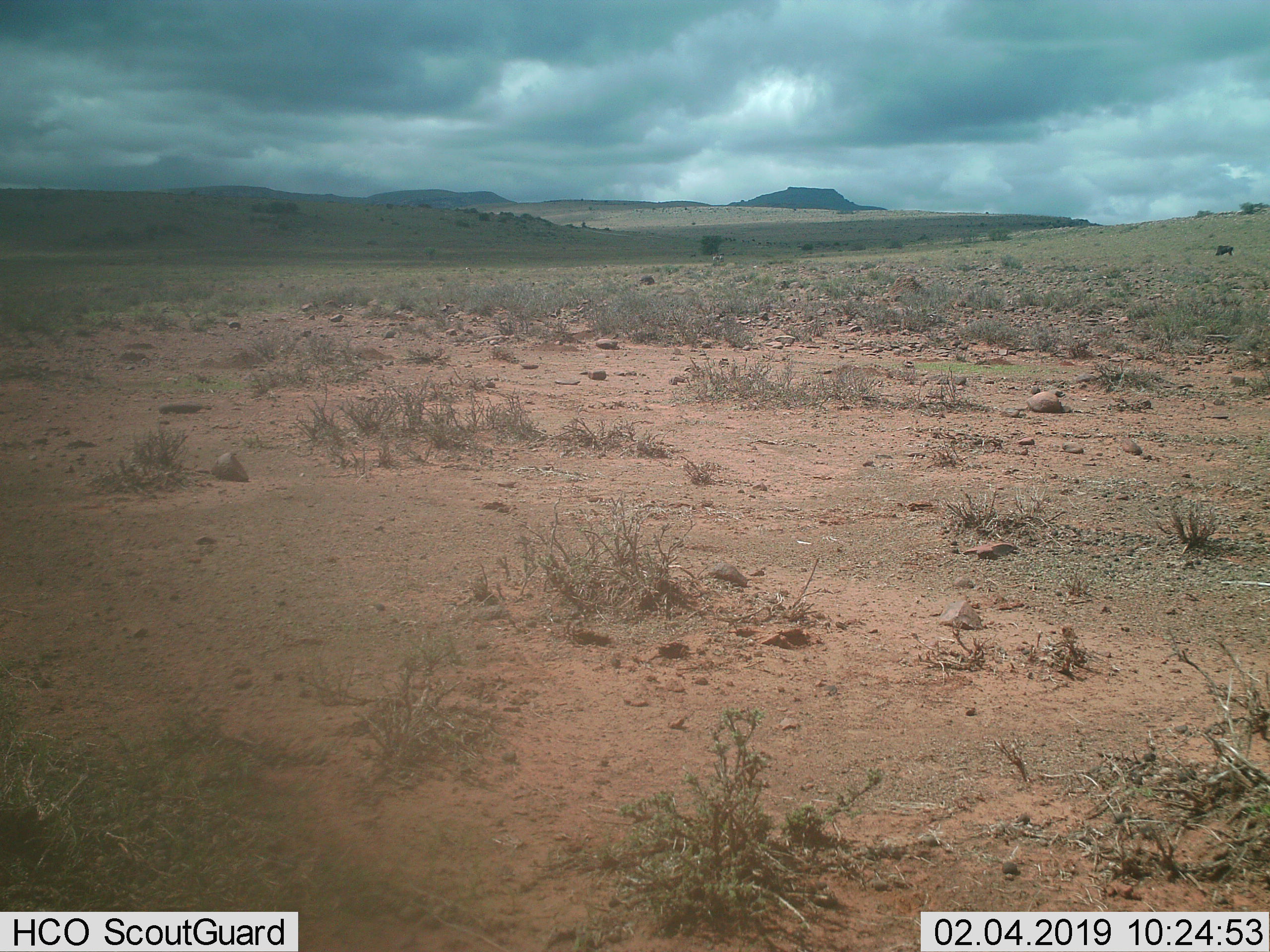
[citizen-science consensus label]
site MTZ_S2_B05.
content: unidentified animal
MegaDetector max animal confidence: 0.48